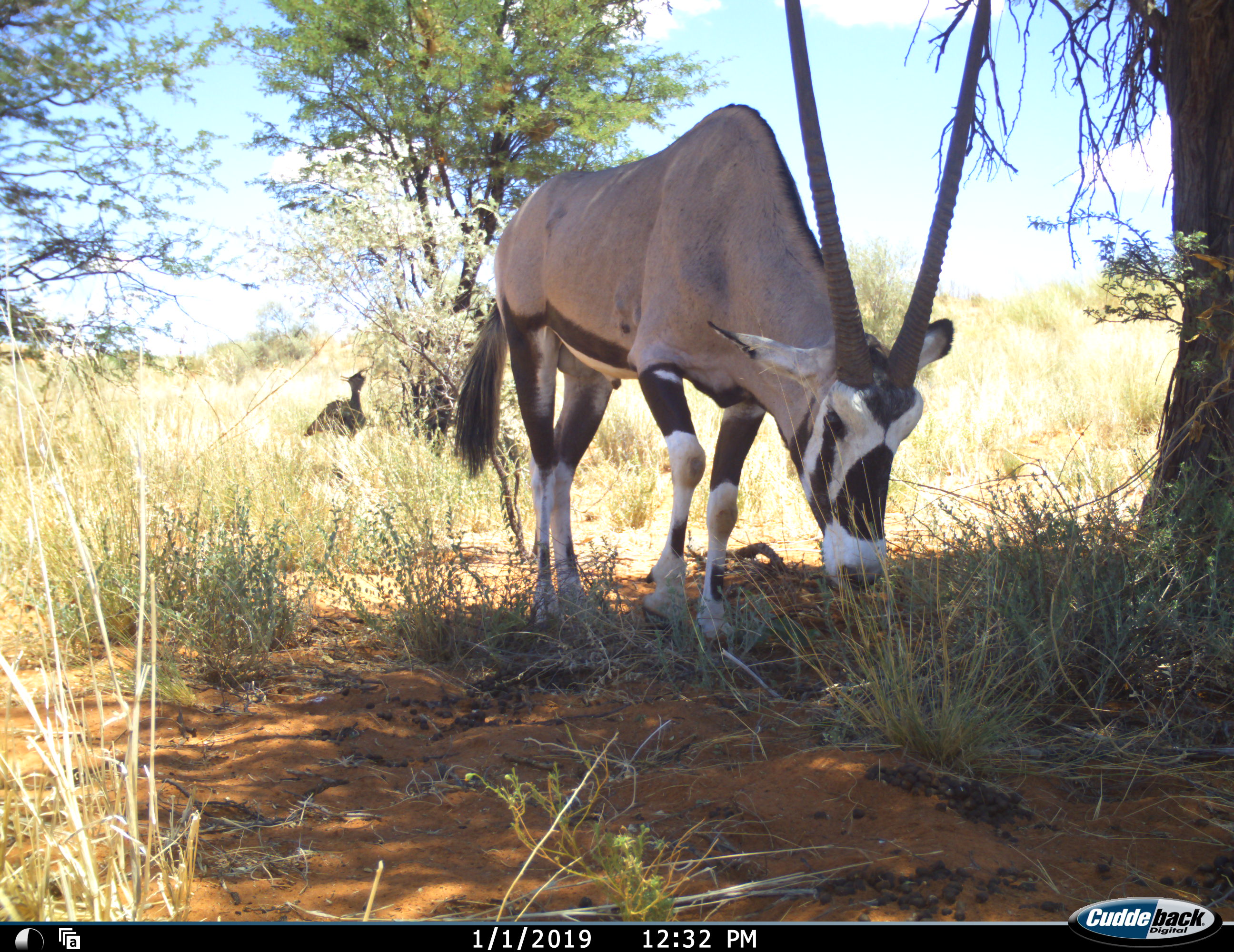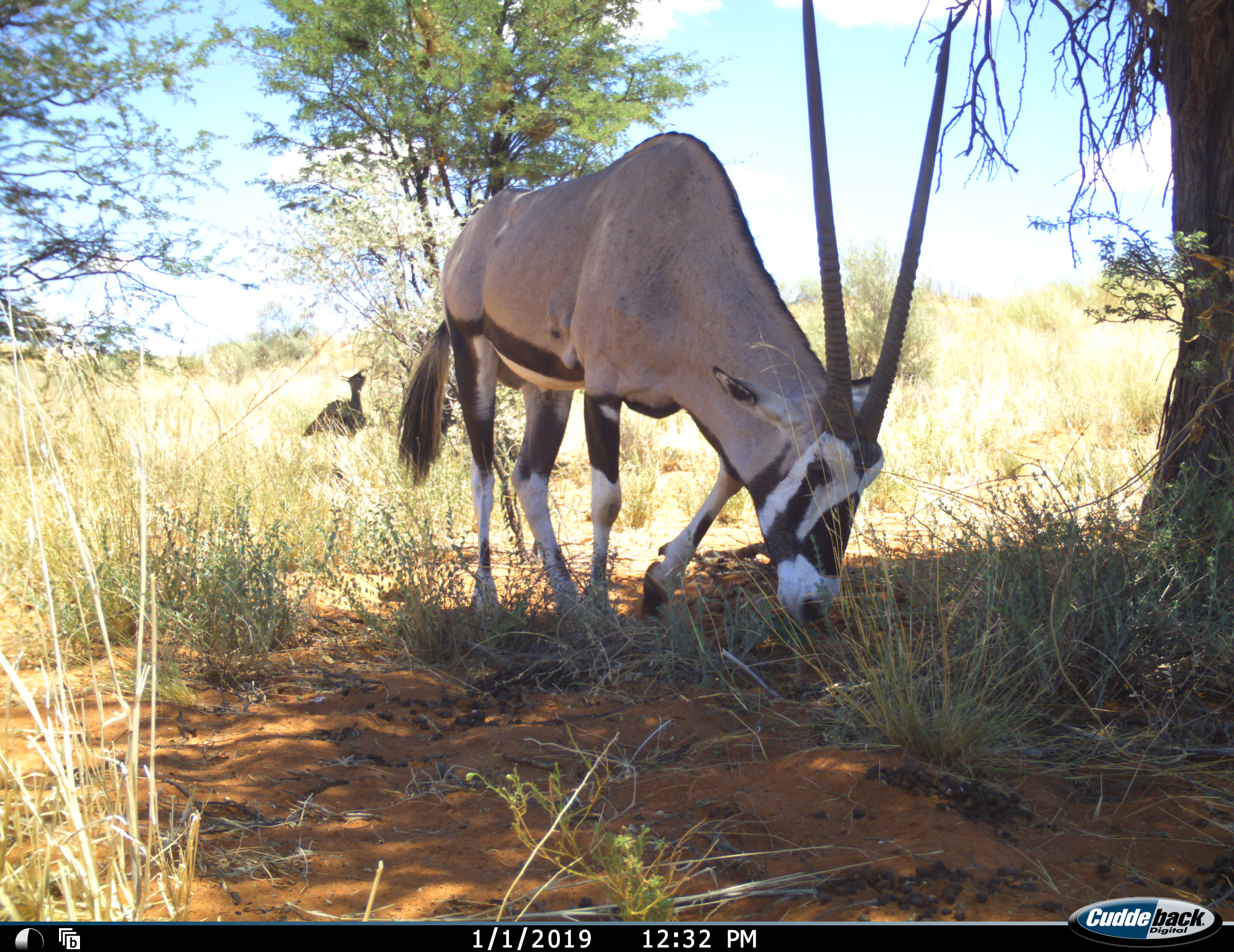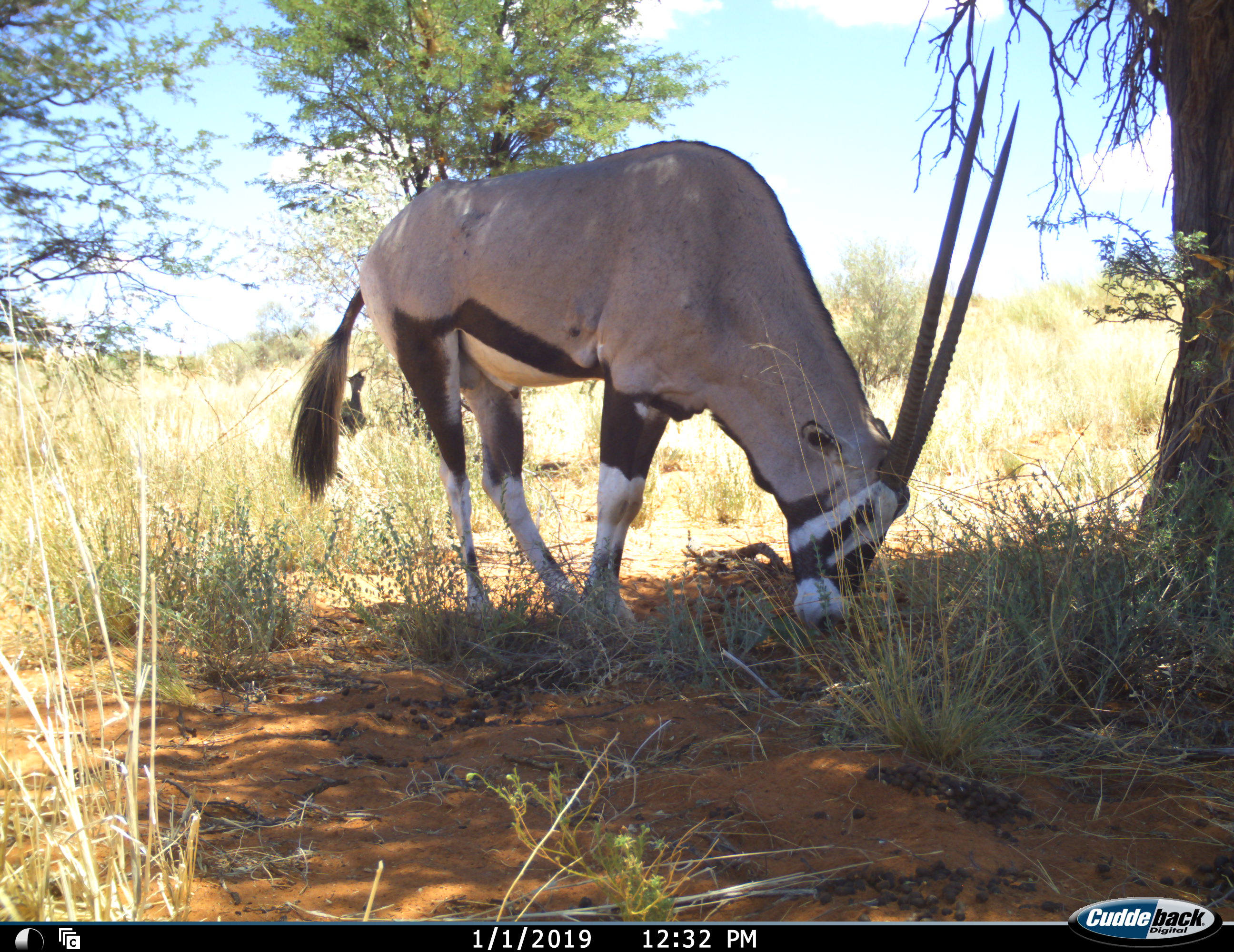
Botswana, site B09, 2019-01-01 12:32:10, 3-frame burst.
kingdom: Animalia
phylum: Chordata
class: Aves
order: Otidiformes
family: Otididae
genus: Ardeotis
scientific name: Ardeotis kori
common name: kori bustard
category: bustardkori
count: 1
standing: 100%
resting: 0%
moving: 0%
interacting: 0%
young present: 0%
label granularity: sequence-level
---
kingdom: Animalia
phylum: Chordata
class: Mammalia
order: Artiodactyla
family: Bovidae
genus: Oryx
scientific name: Oryx gazella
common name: gemsbok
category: gemsbokoryx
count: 1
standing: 39%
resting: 0%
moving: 17%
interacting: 6%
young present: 0%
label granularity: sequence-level